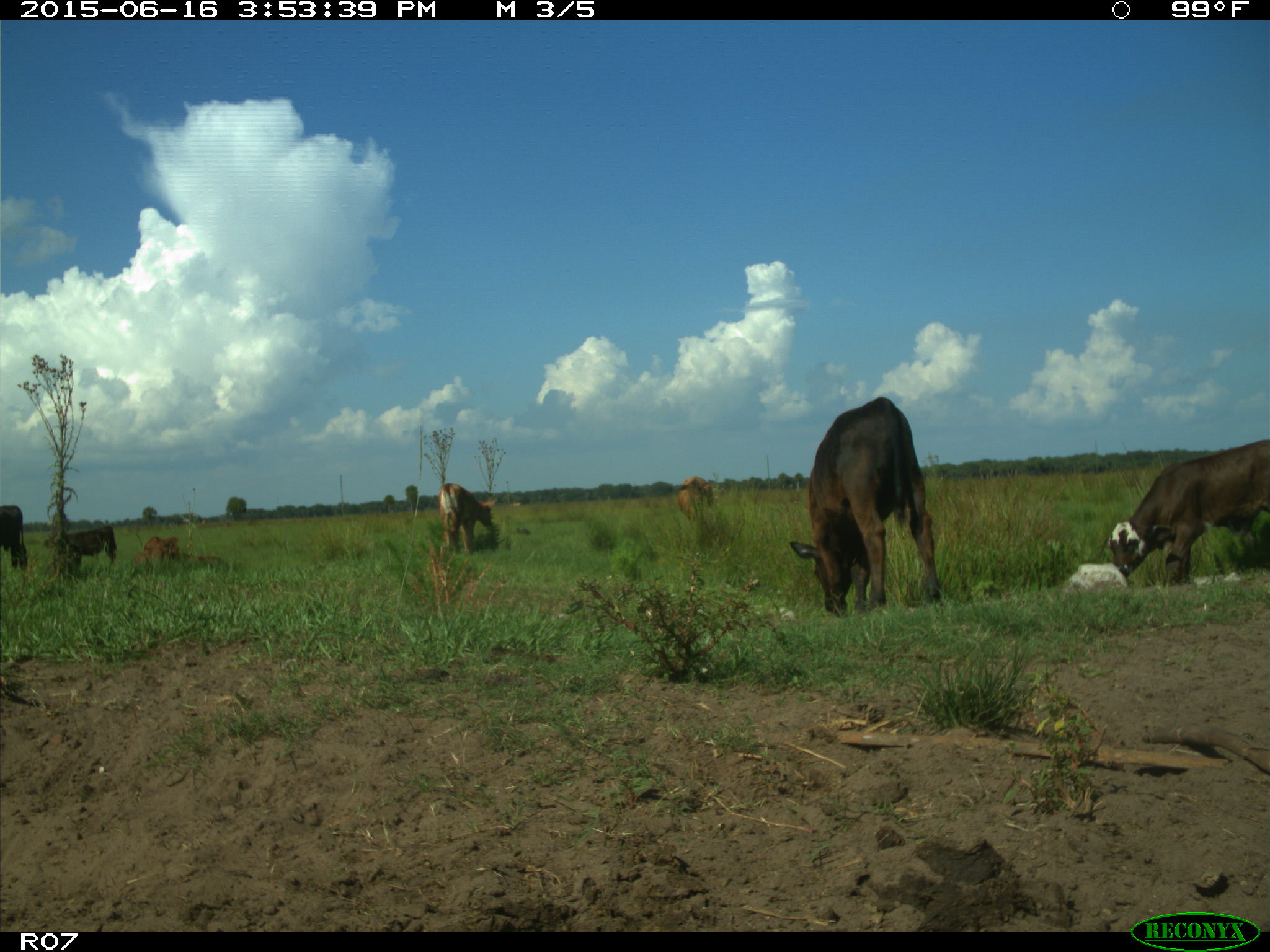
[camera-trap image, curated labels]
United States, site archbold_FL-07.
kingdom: Animalia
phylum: Chordata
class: Mammalia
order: Artiodactyla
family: Bovidae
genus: Bos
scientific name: Bos taurus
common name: domestic cow